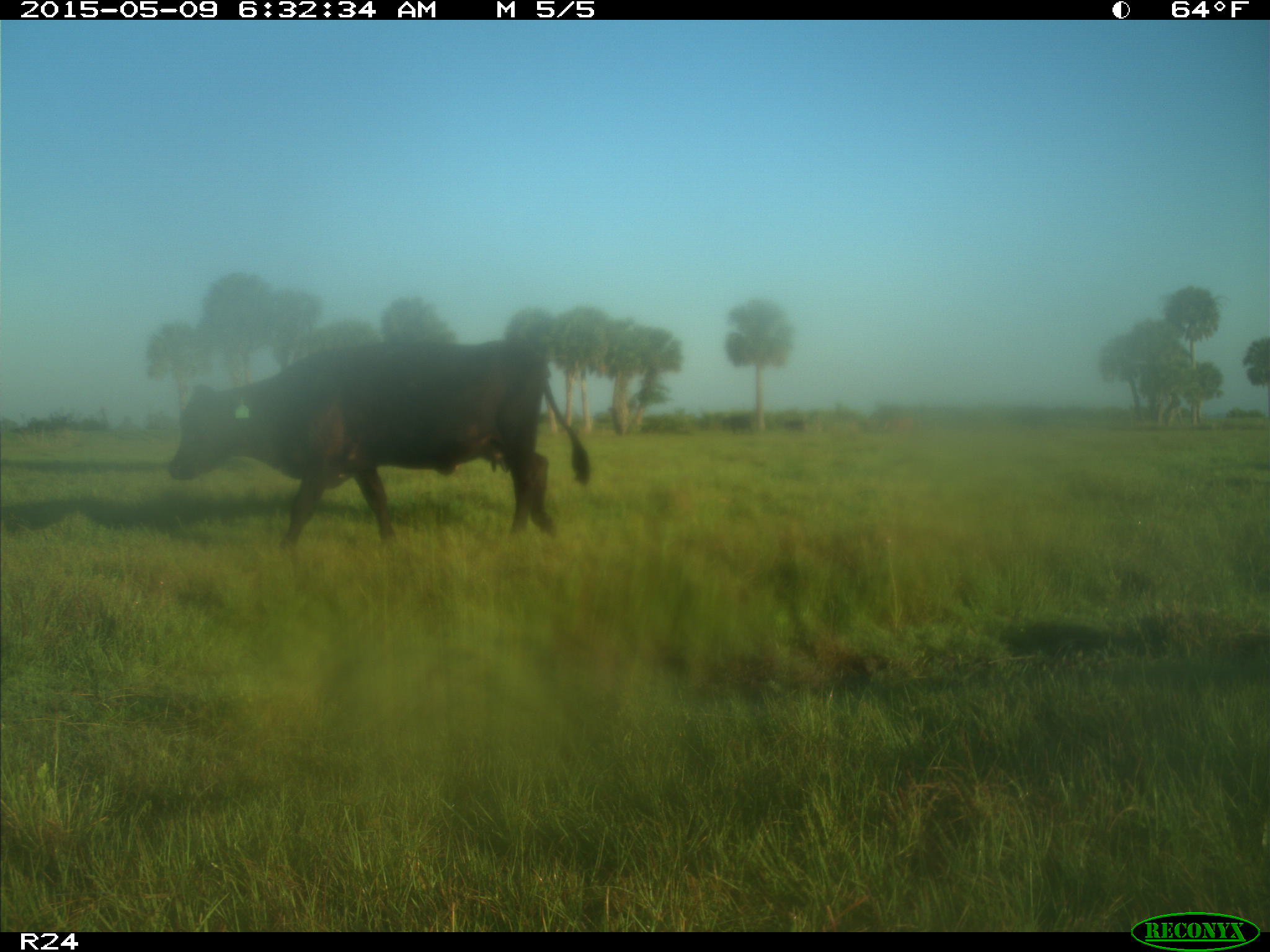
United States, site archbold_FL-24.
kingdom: Animalia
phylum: Chordata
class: Mammalia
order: Artiodactyla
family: Bovidae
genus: Bos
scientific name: Bos taurus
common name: domestic cow